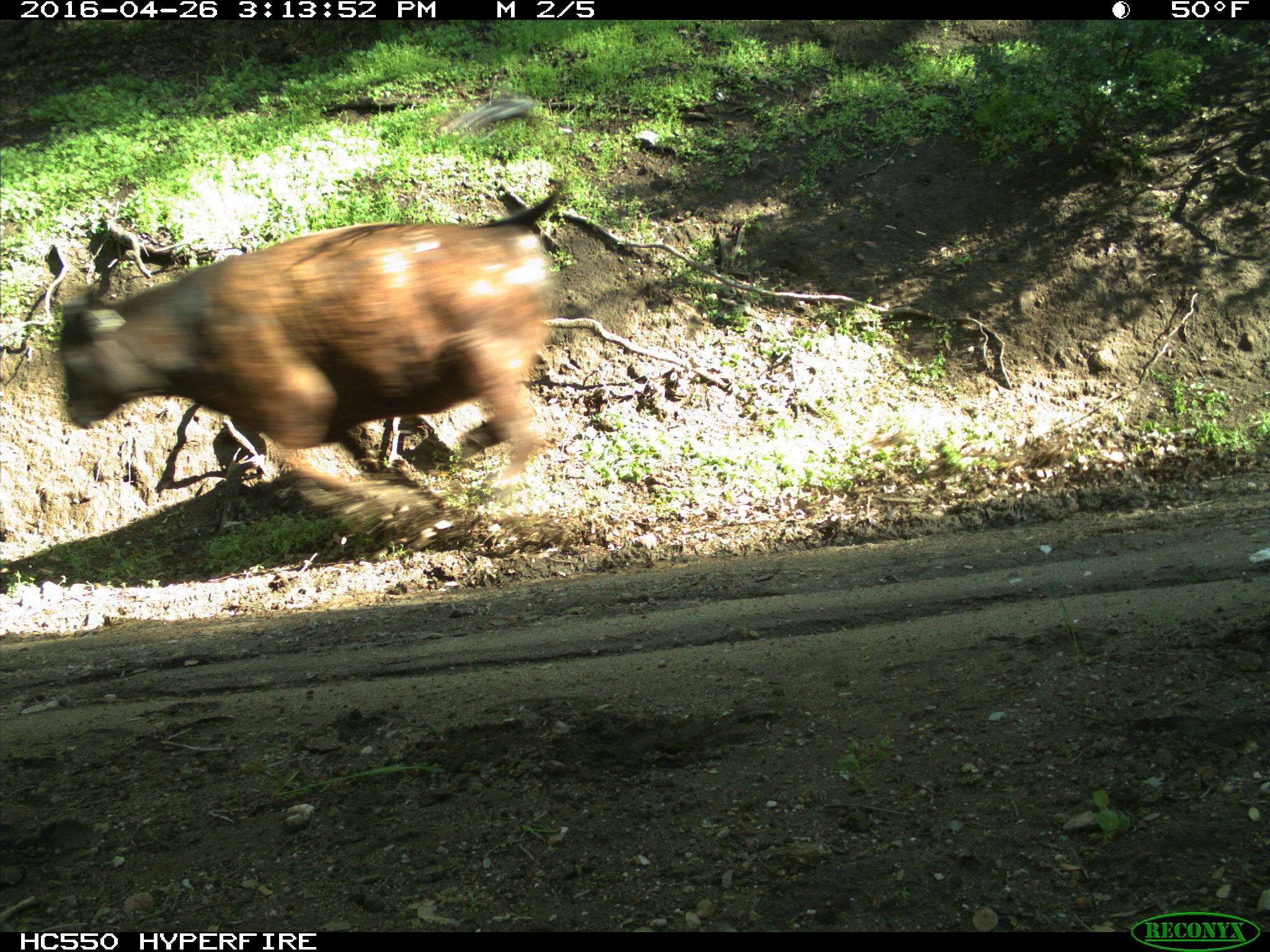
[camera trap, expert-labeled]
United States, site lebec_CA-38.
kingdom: Animalia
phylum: Chordata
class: Mammalia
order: Artiodactyla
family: Bovidae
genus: Bos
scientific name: Bos taurus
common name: domestic cow